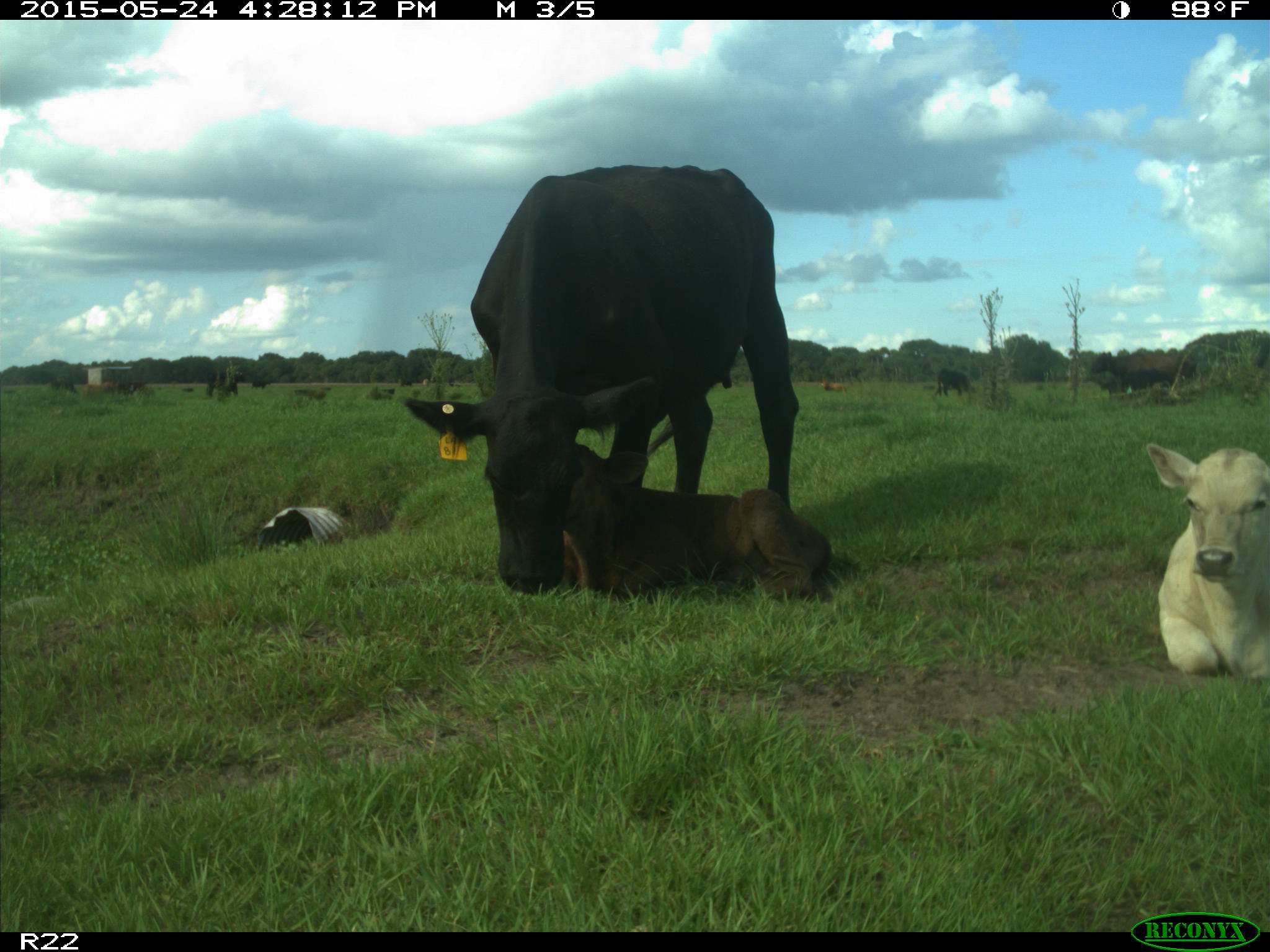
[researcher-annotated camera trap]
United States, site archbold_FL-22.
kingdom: Animalia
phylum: Chordata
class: Mammalia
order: Carnivora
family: Canidae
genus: Canis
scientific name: Canis latrans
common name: coyote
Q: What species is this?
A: Canis latrans (coyote).